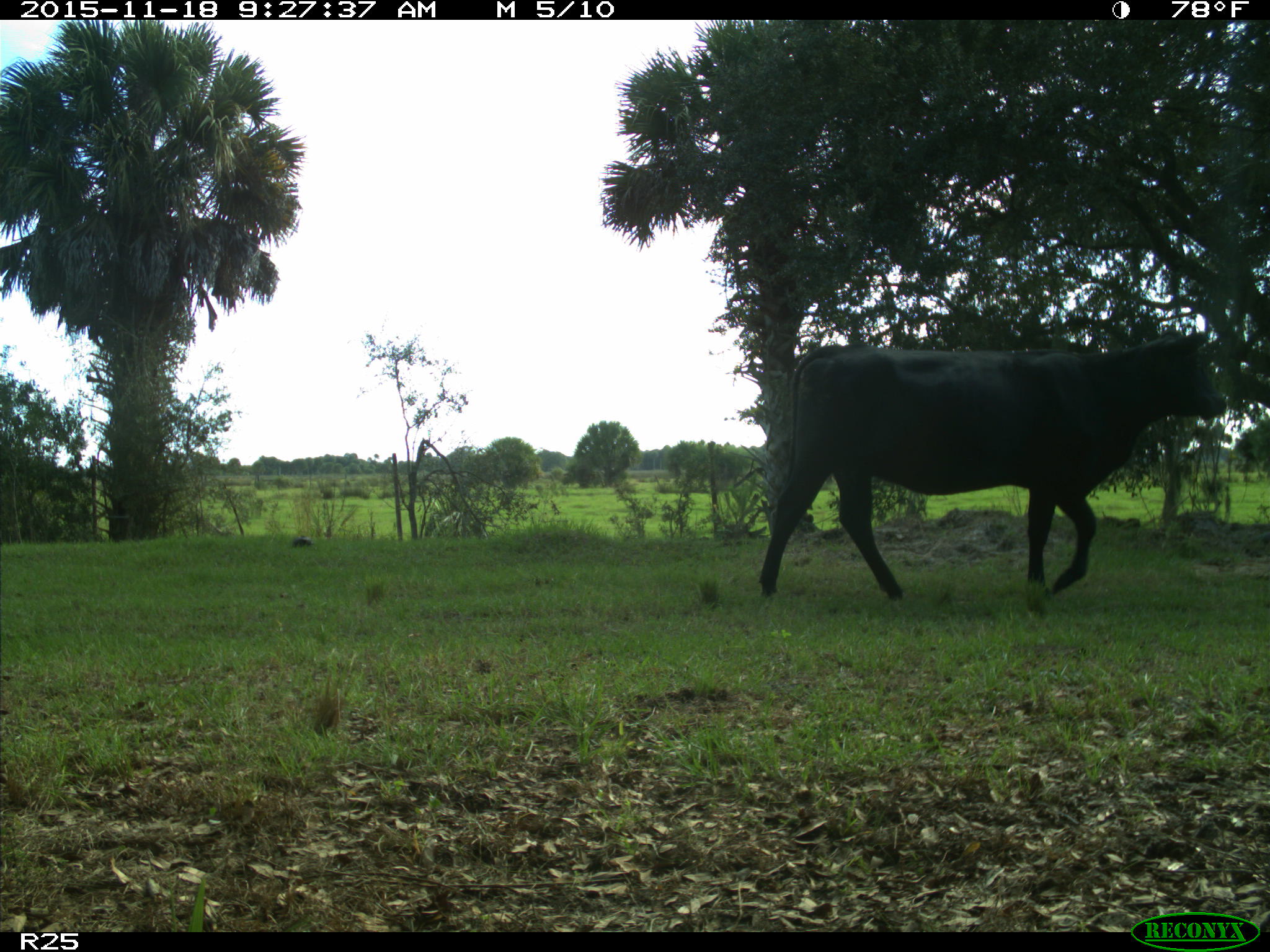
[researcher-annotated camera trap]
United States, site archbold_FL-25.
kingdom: Animalia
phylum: Chordata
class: Mammalia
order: Artiodactyla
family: Bovidae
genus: Bos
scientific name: Bos taurus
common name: domestic cow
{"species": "Bos taurus (domestic cow)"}